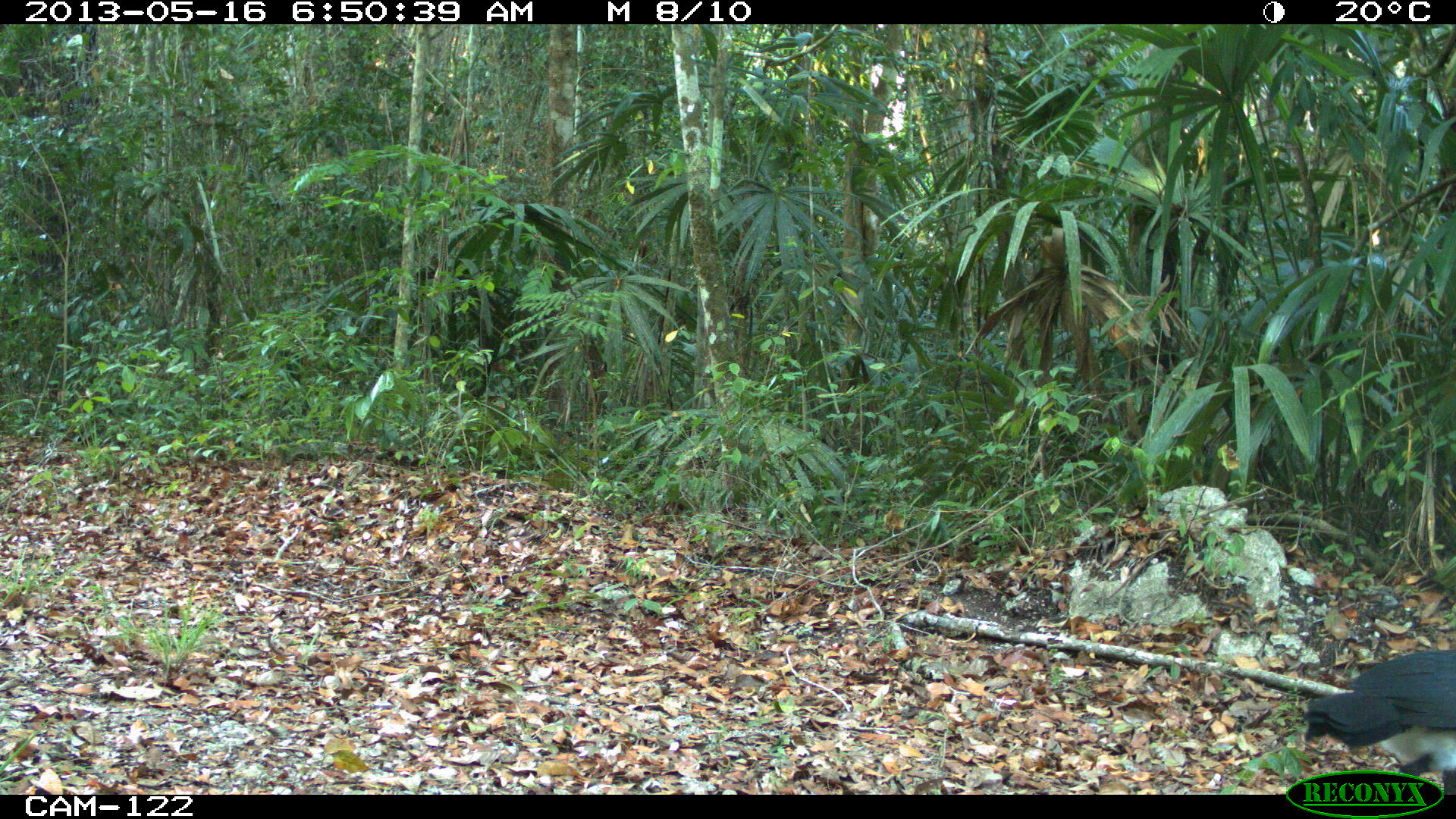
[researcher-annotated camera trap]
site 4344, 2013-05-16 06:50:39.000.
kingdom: Animalia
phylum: Chordata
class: Aves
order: Galliformes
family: Cracidae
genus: Crax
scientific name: Crax rubra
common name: great curassow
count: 1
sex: male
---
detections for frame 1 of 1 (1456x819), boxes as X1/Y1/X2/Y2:
crax rubra: 1301/648/1456/777